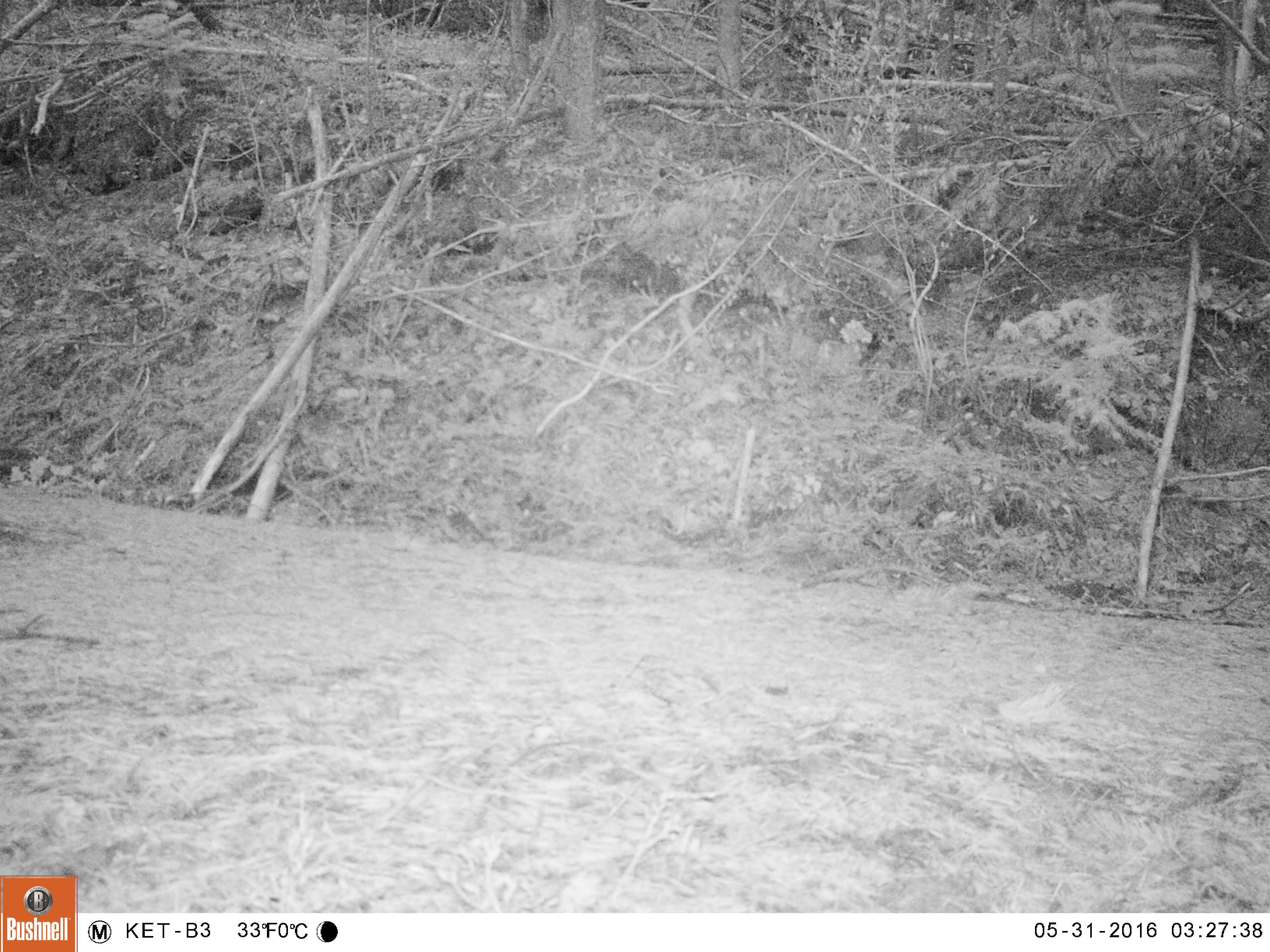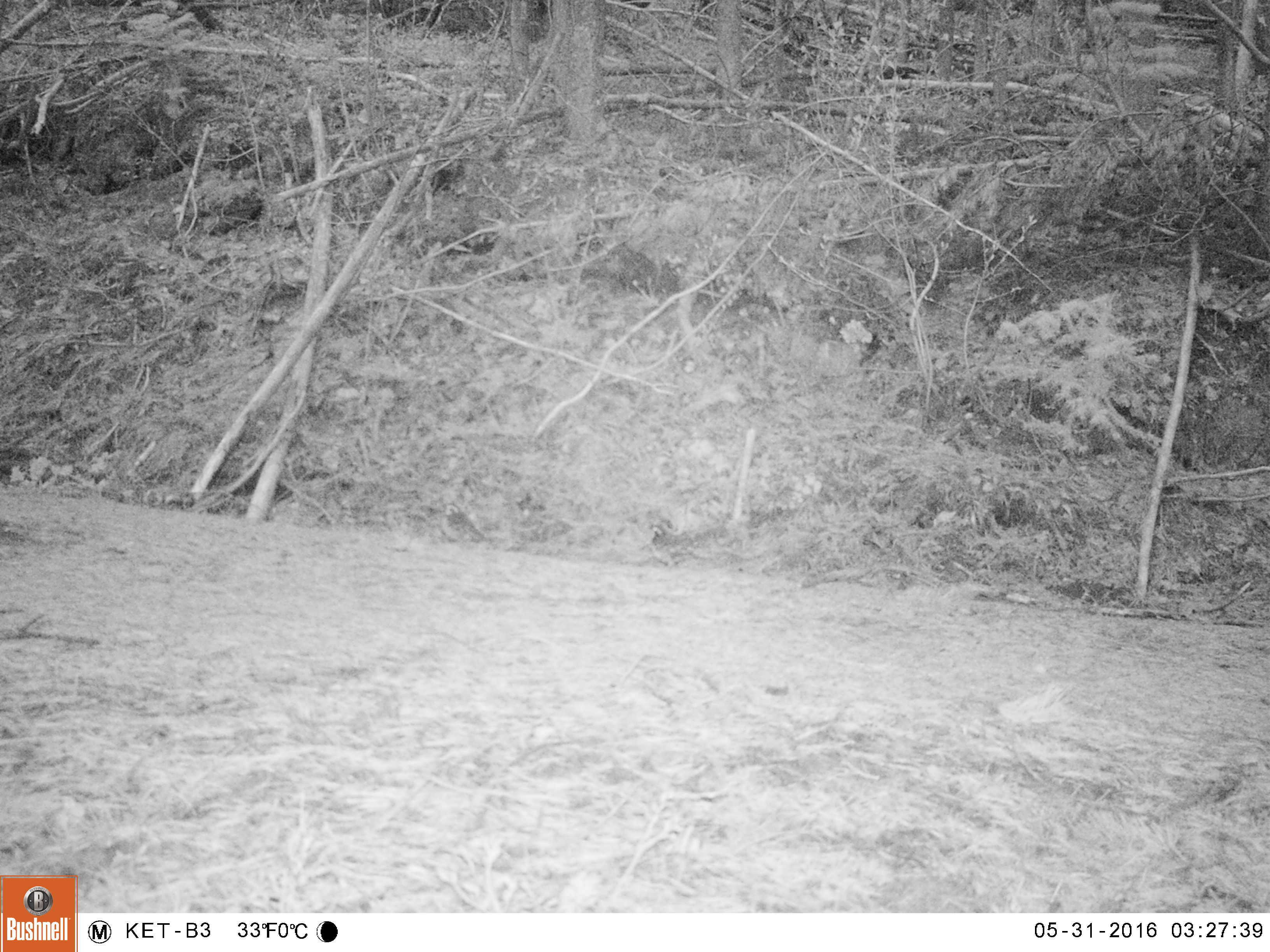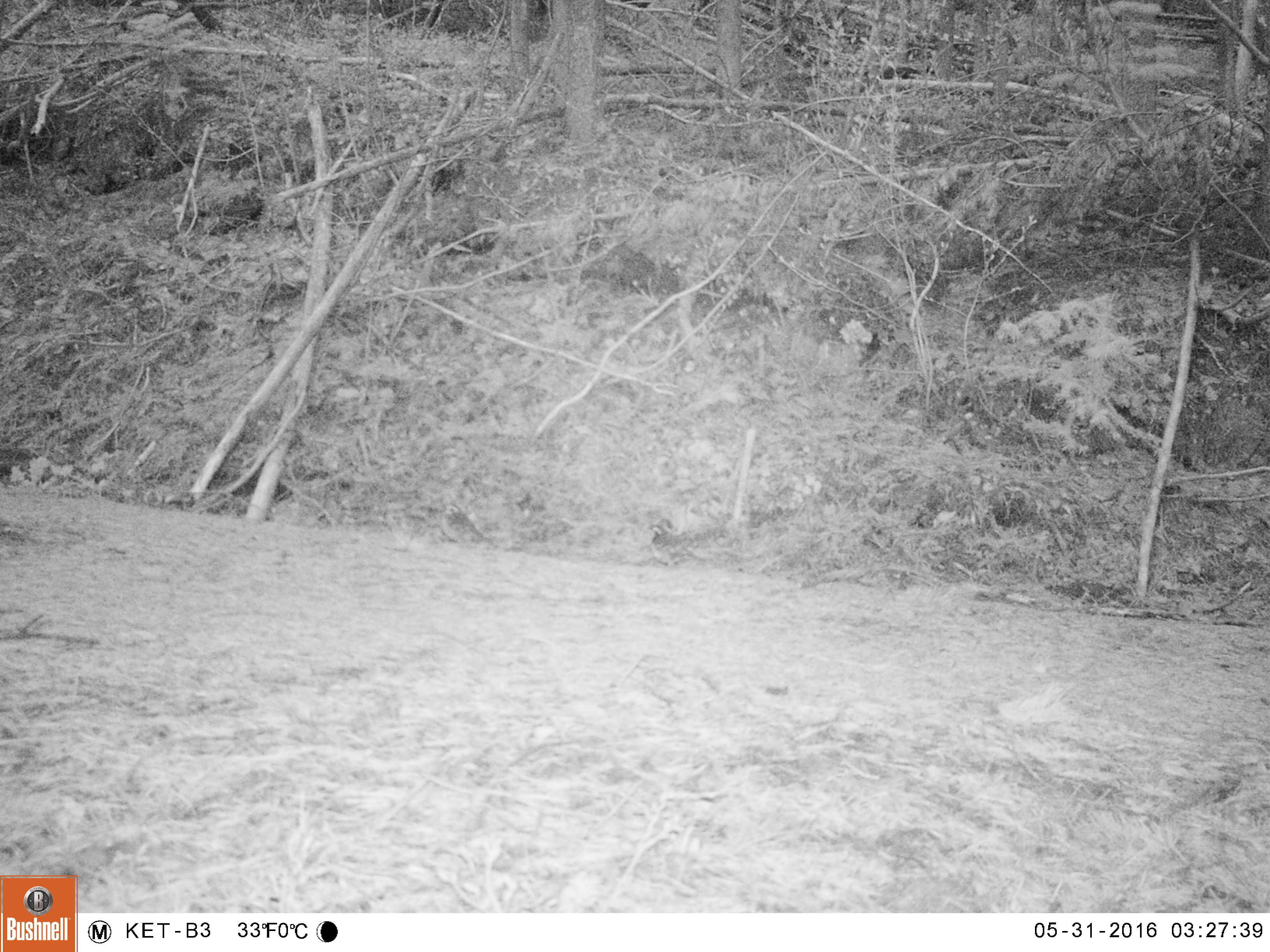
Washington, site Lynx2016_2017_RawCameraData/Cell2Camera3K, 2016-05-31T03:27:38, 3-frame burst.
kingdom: Animalia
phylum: Chordata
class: Aves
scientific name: Aves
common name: birds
Aves (birds). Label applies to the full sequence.